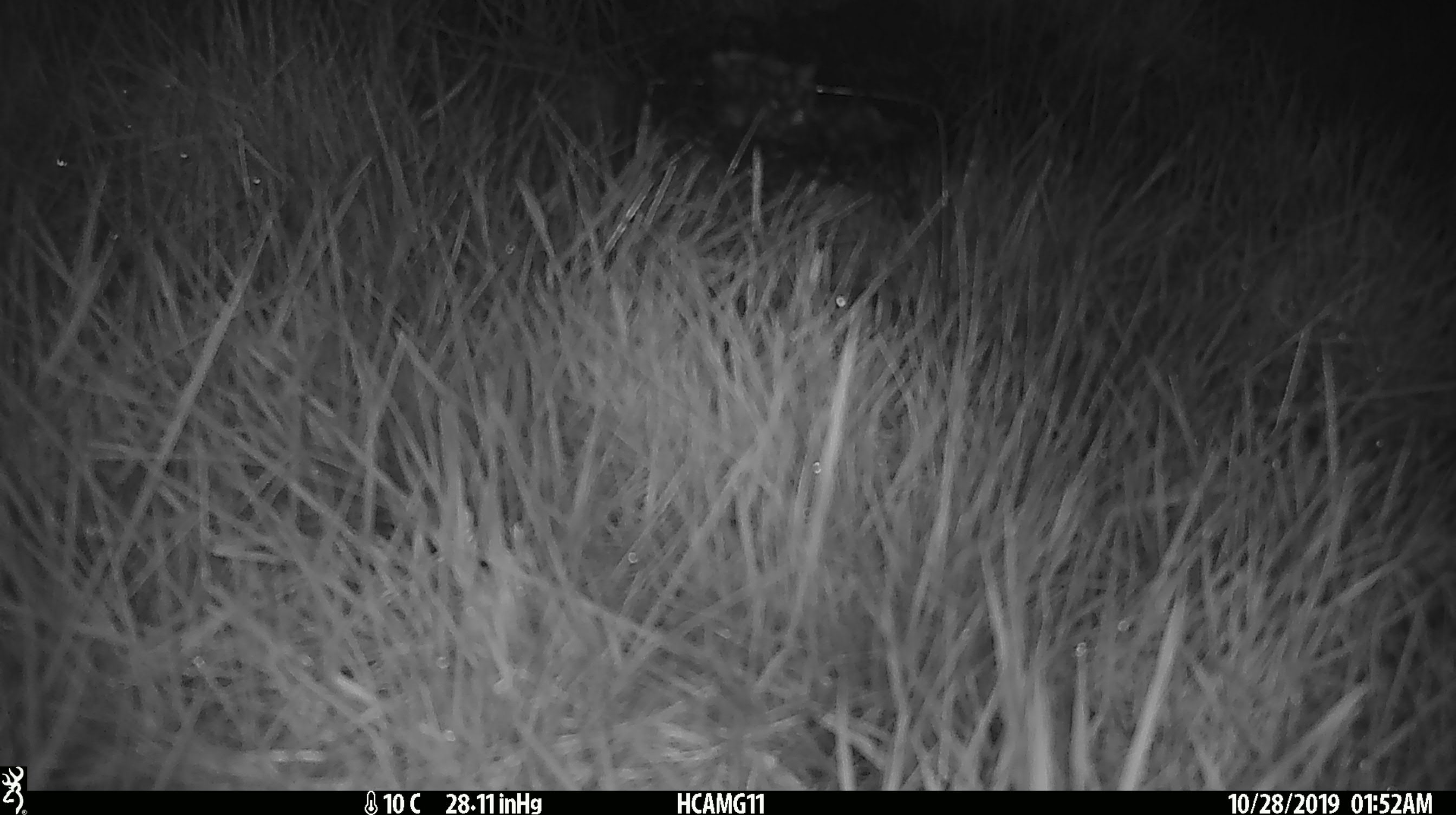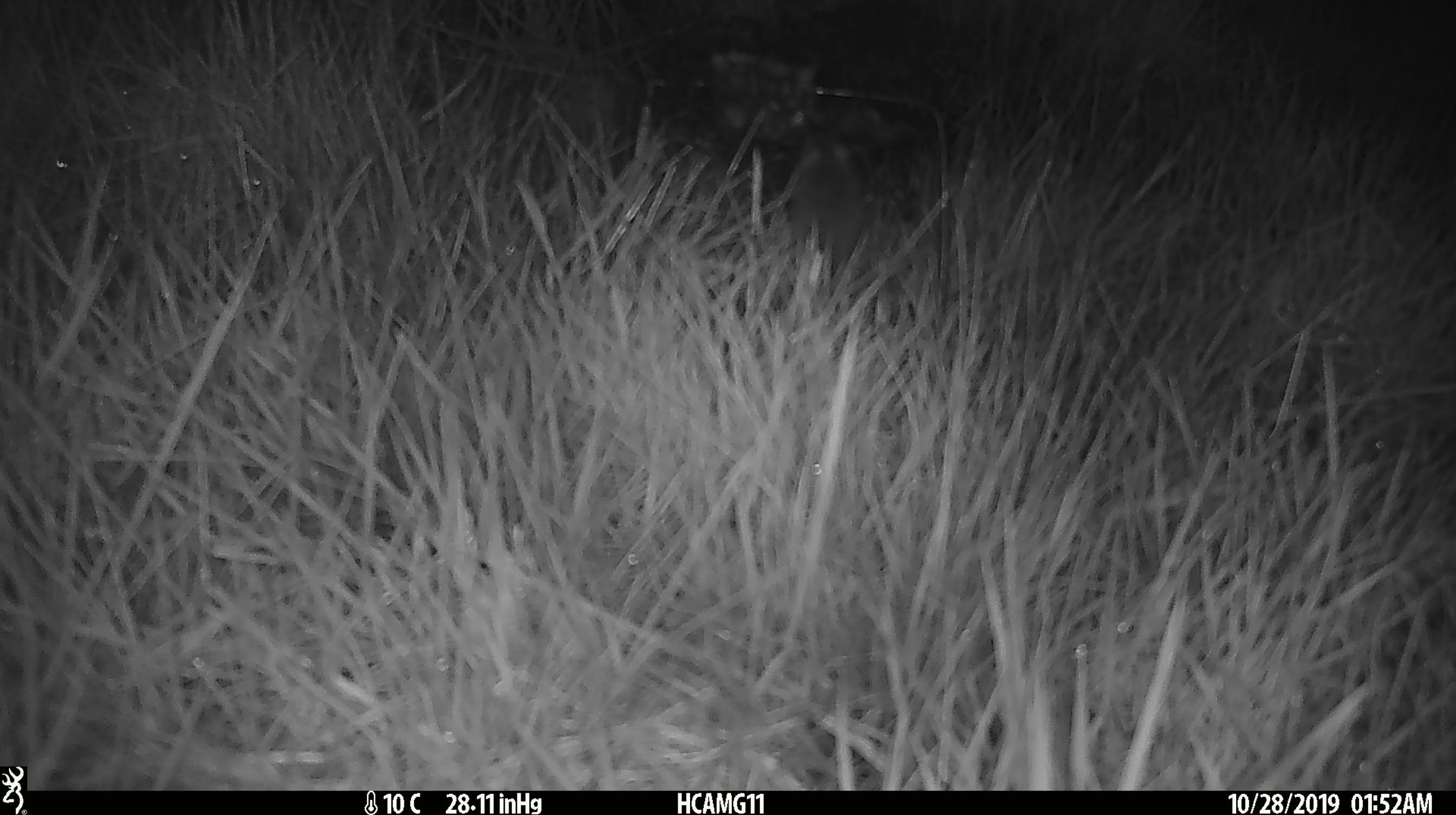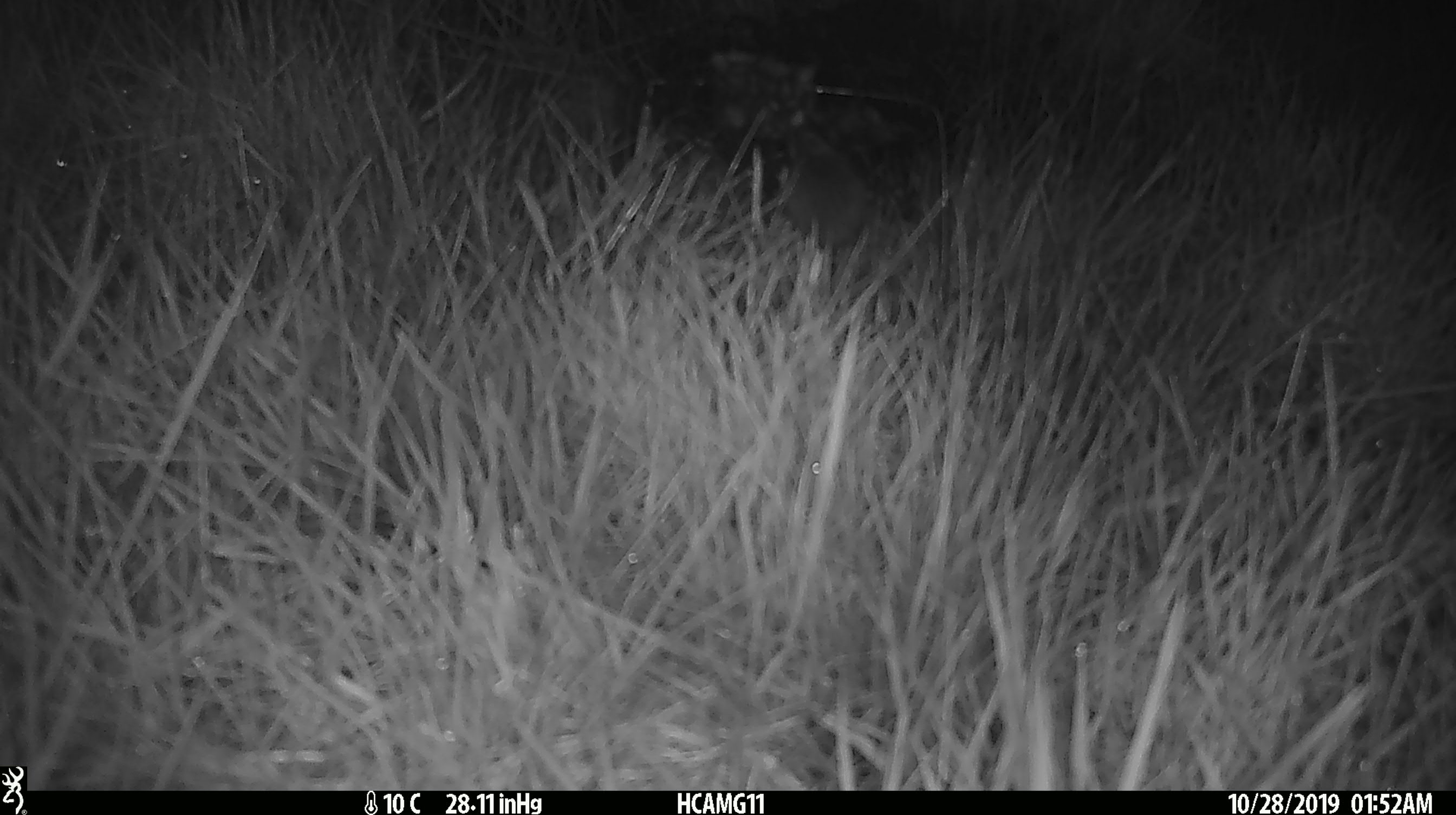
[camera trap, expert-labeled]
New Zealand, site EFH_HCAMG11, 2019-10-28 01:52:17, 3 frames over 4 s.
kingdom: Animalia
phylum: Chordata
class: Mammalia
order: Rodentia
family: Muridae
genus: Mus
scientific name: Mus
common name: mouse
Mouse (Mus).